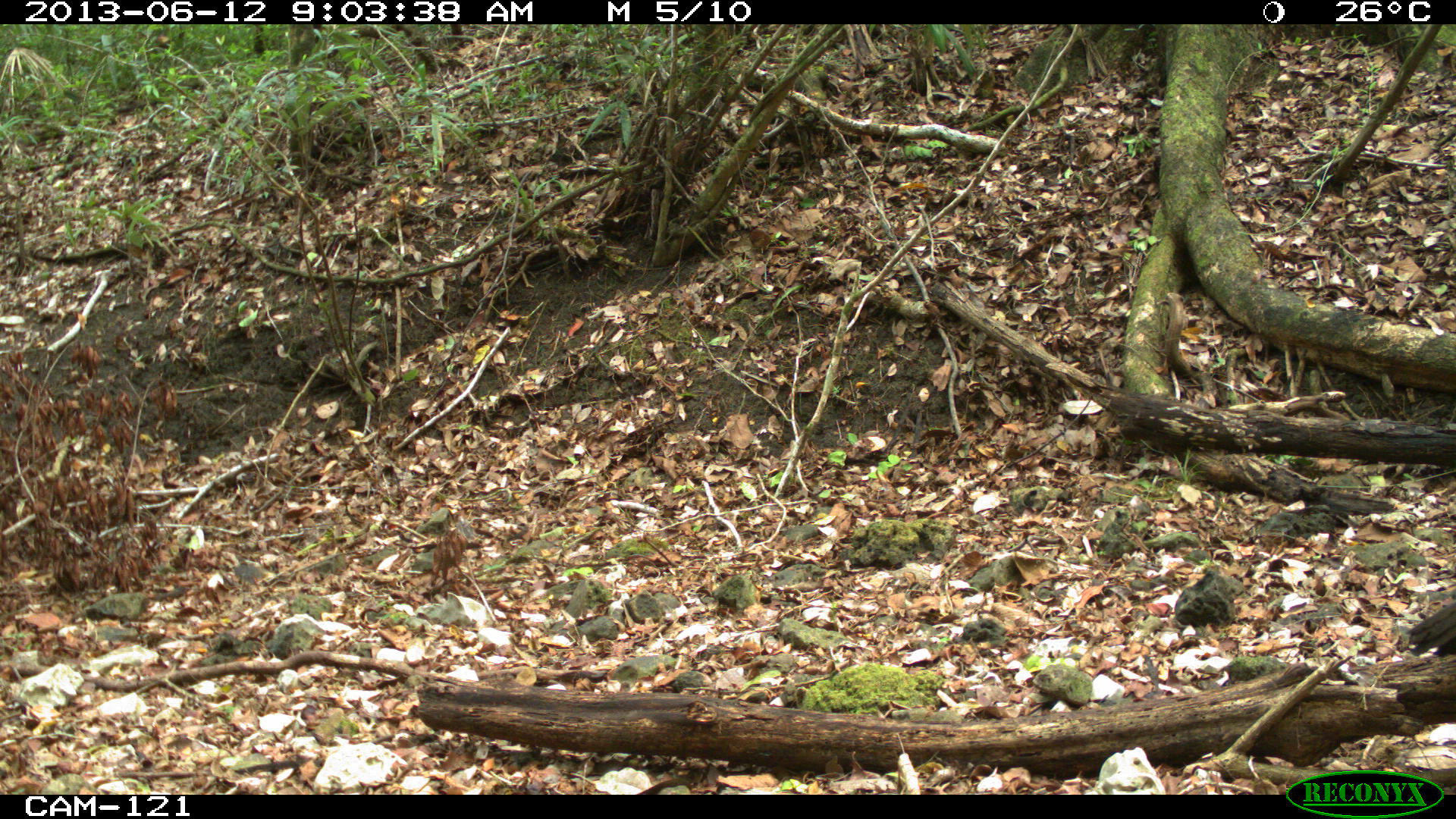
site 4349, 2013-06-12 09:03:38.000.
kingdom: Animalia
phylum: Chordata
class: Aves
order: Galliformes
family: Cracidae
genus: Penelope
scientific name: Penelope purpurascens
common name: crested guan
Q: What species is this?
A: Penelope purpurascens (crested guan).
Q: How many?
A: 1.